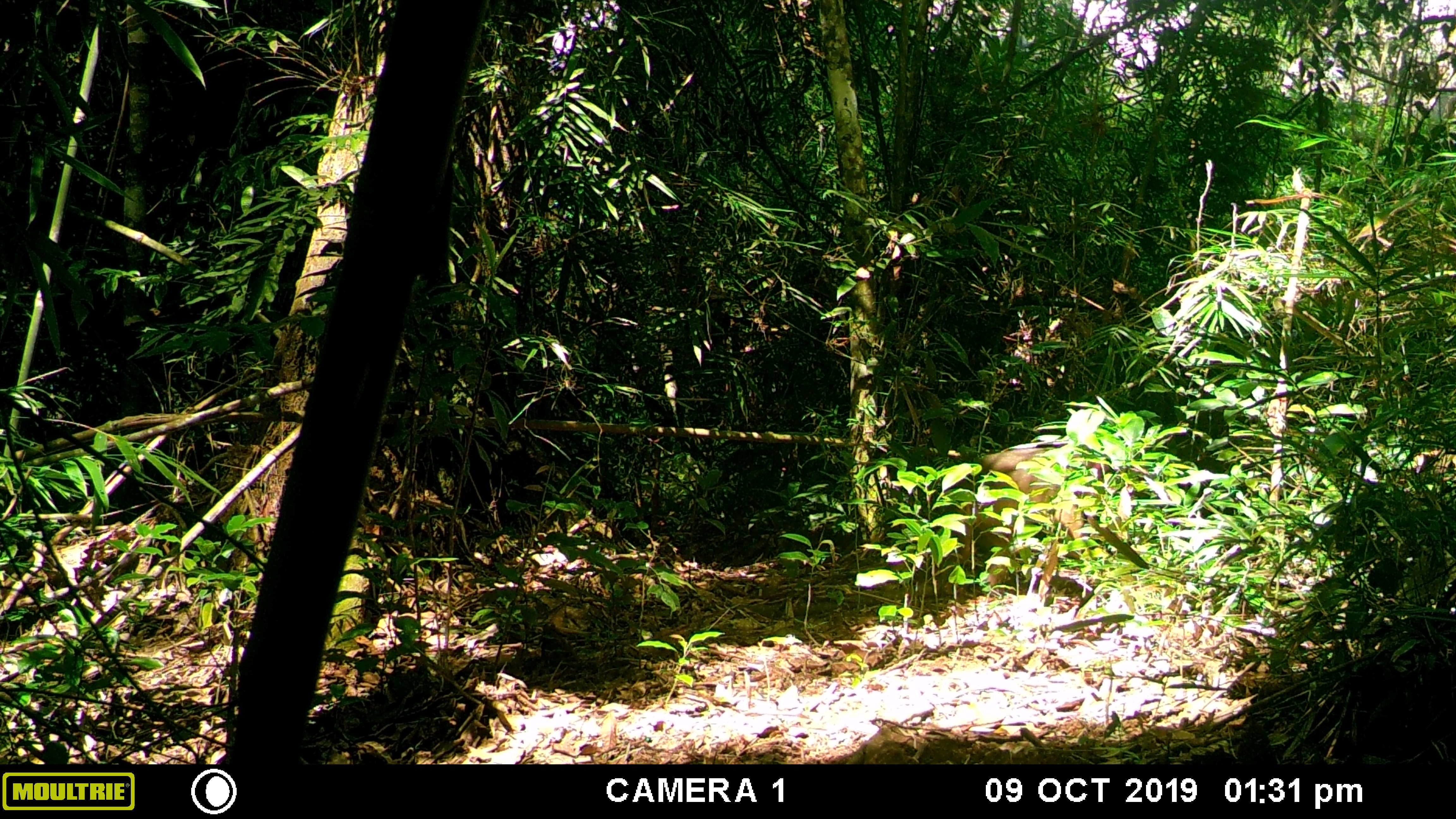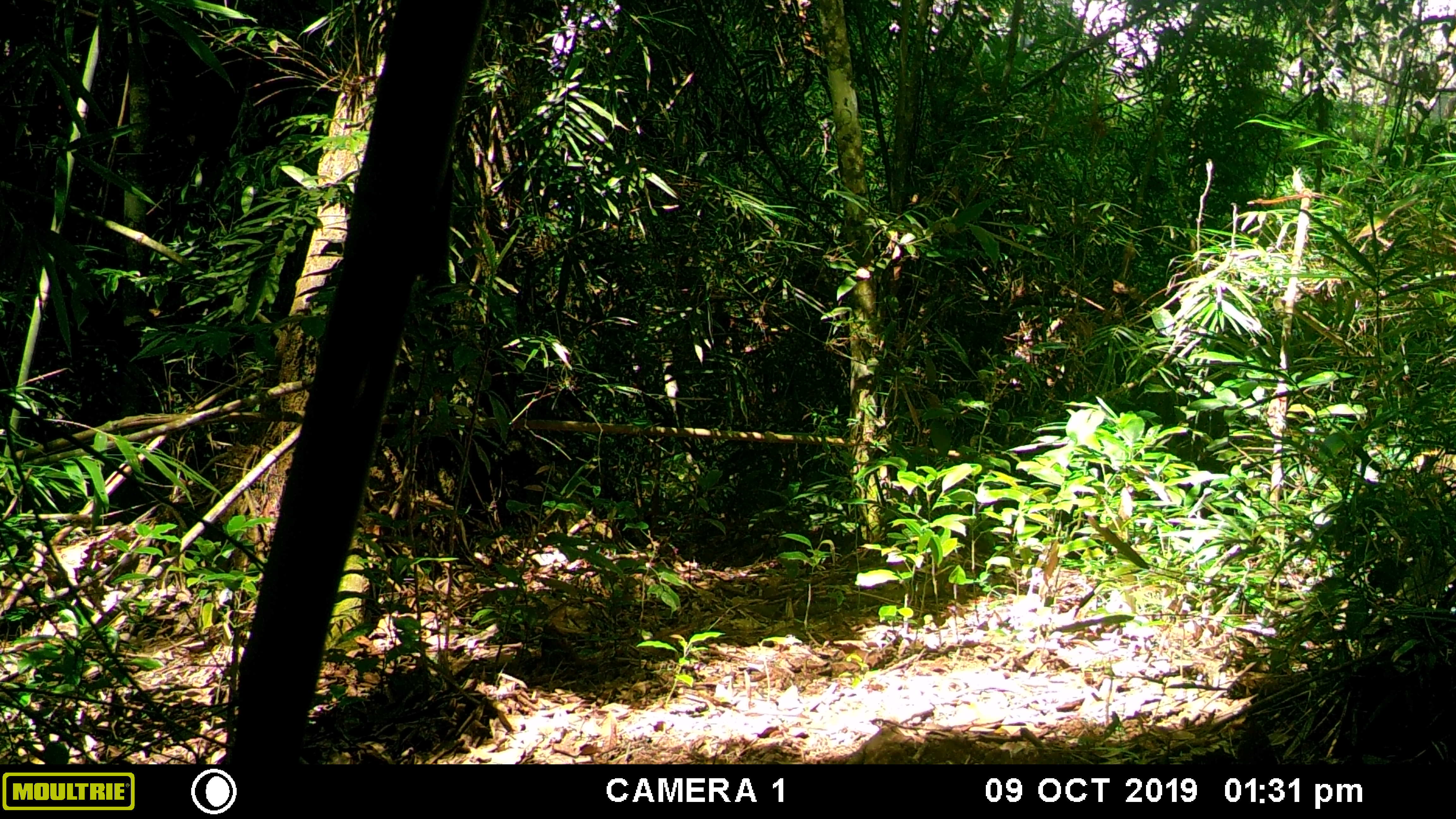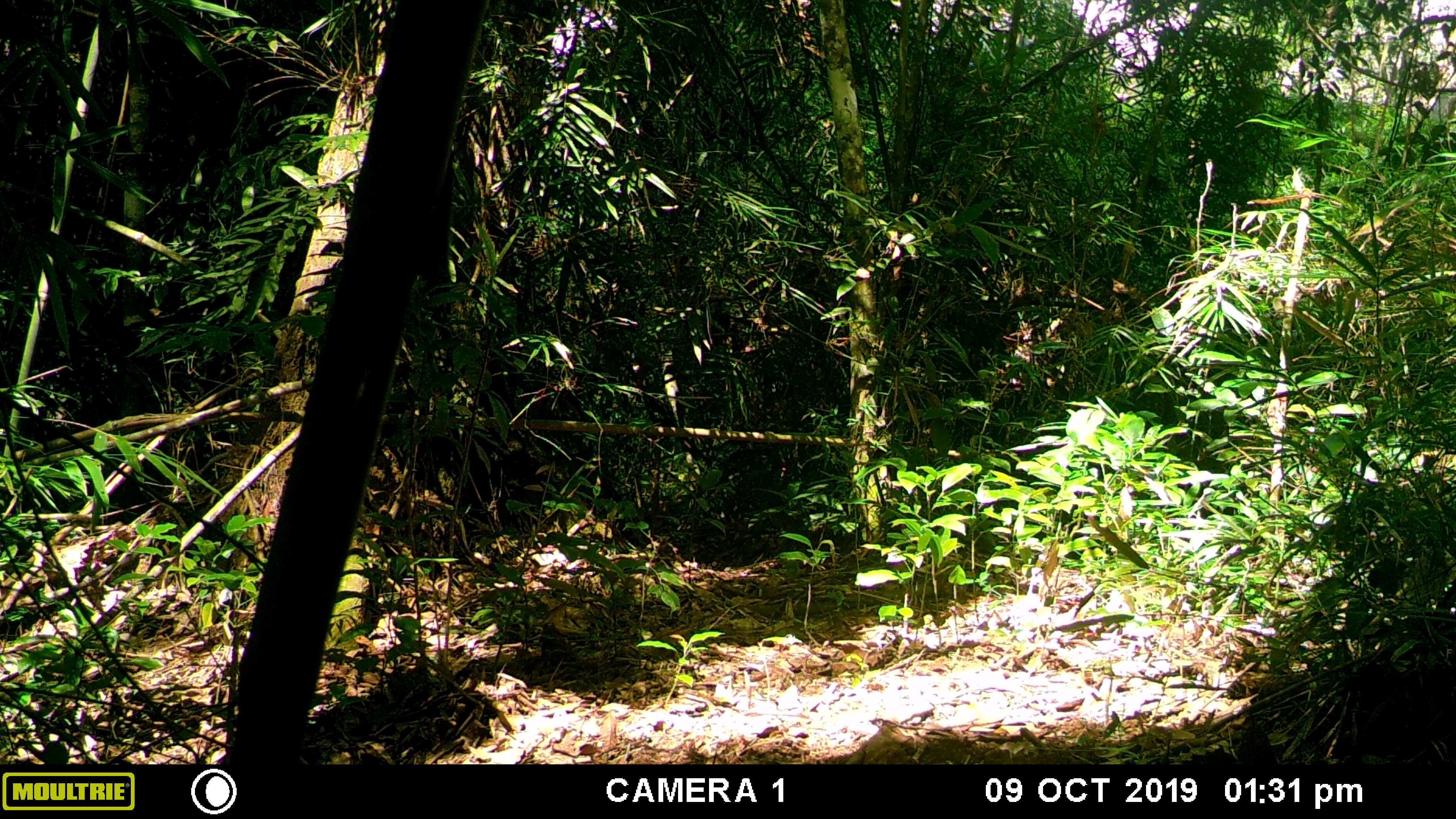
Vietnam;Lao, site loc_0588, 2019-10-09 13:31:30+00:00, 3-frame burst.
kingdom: Animalia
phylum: Chordata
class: Mammalia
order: Primates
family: Cercopithecidae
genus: Macaca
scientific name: Macaca arctoides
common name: stump-tailed macaque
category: stump tailed macaque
Stump tailed macaque (stump-tailed macaque) (Macaca arctoides). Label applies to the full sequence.